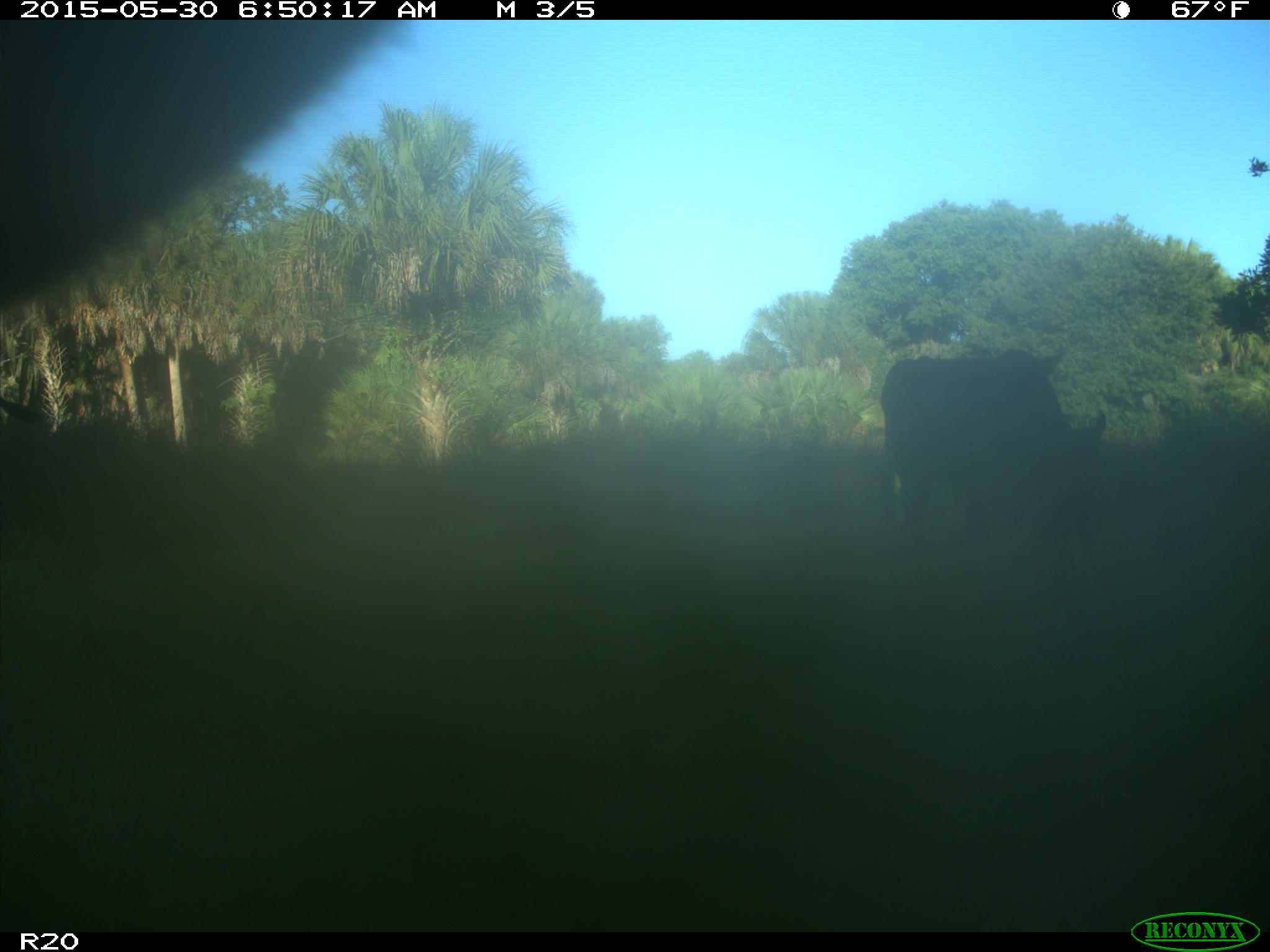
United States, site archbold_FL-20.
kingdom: Animalia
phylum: Chordata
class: Mammalia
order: Artiodactyla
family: Bovidae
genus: Bos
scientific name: Bos taurus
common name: domestic cow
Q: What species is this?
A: Bos taurus (domestic cow).